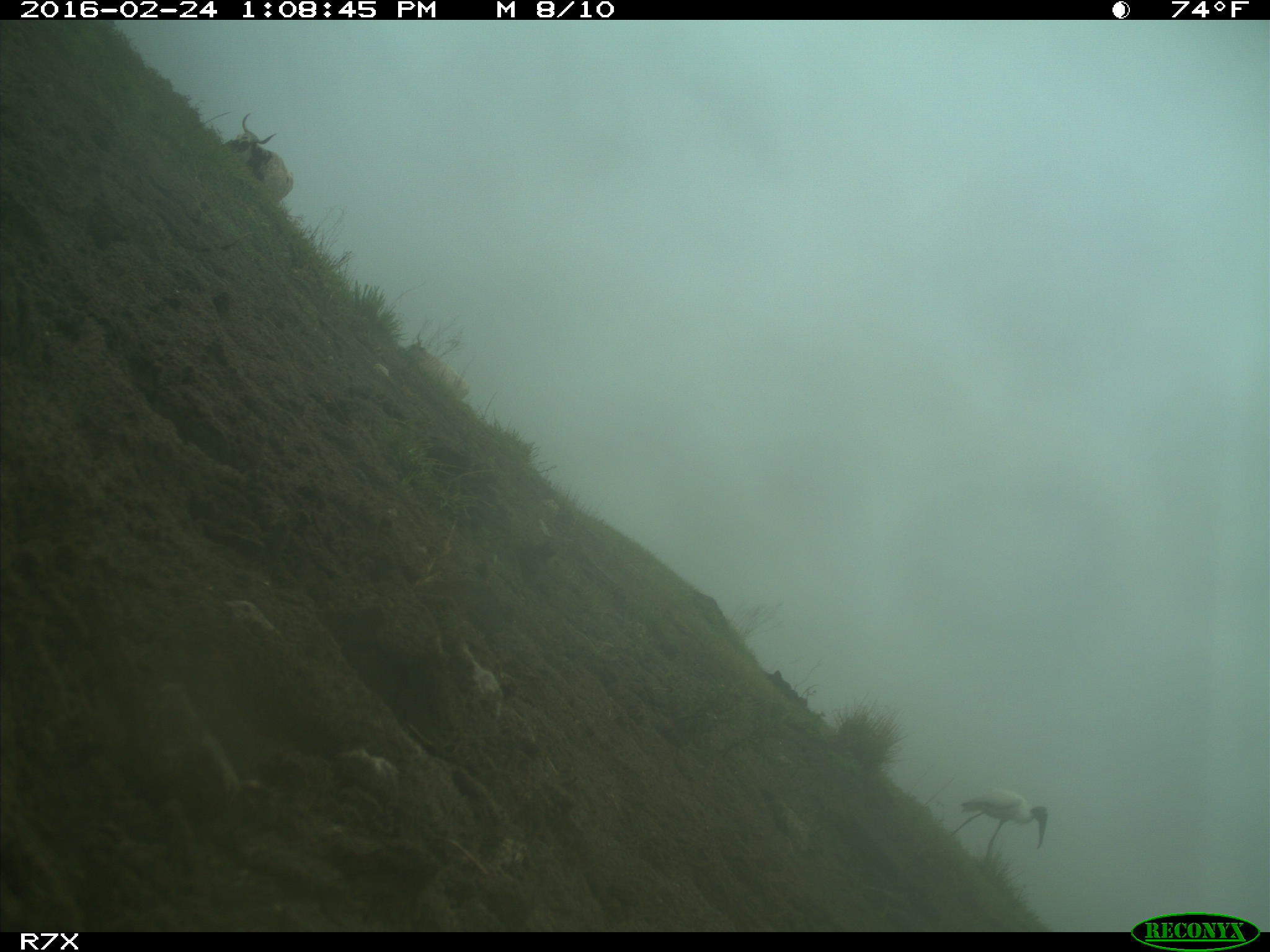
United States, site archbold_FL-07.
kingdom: Animalia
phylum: Chordata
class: Mammalia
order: Artiodactyla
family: Bovidae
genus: Bos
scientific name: Bos taurus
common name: domestic cow